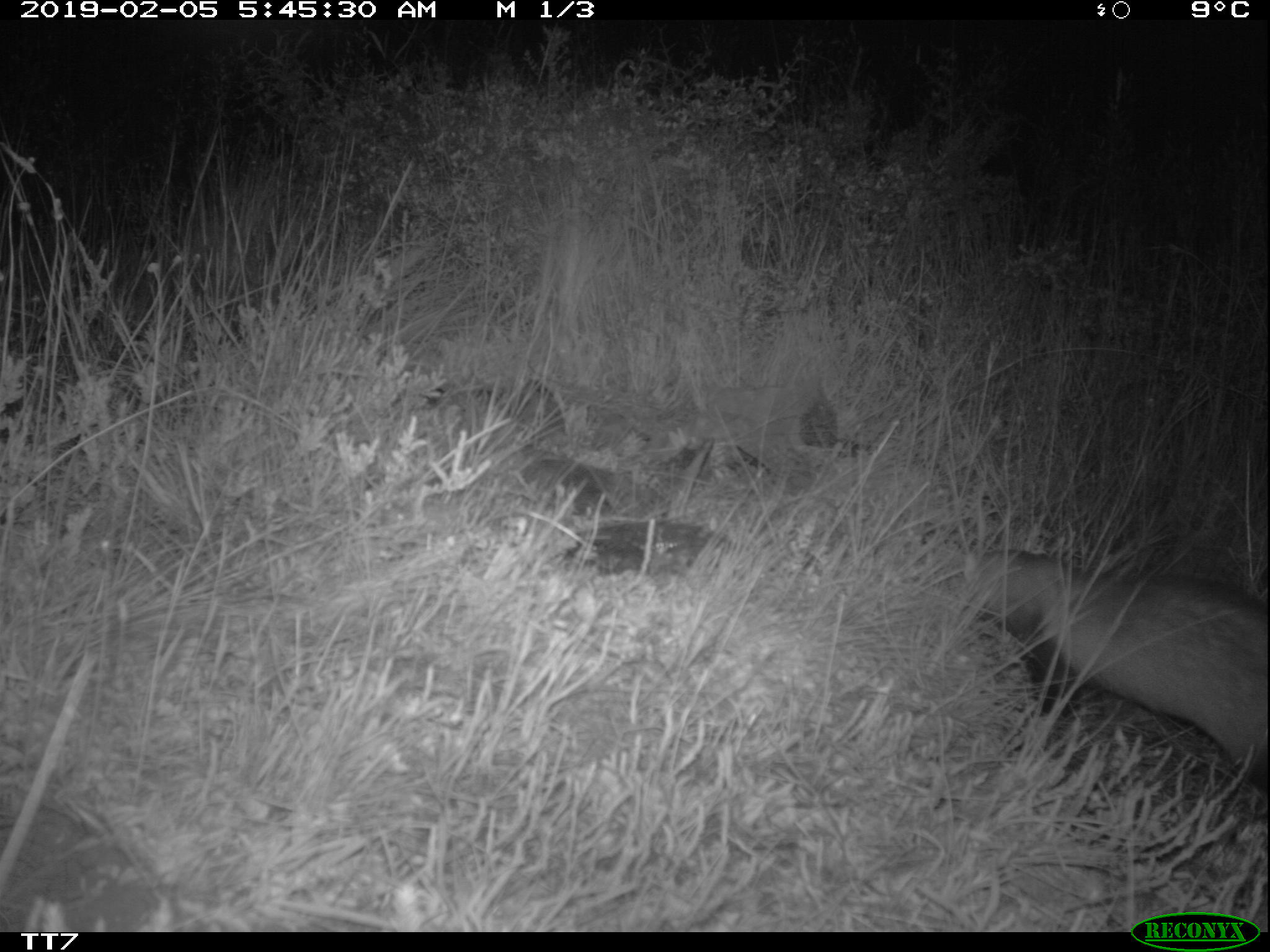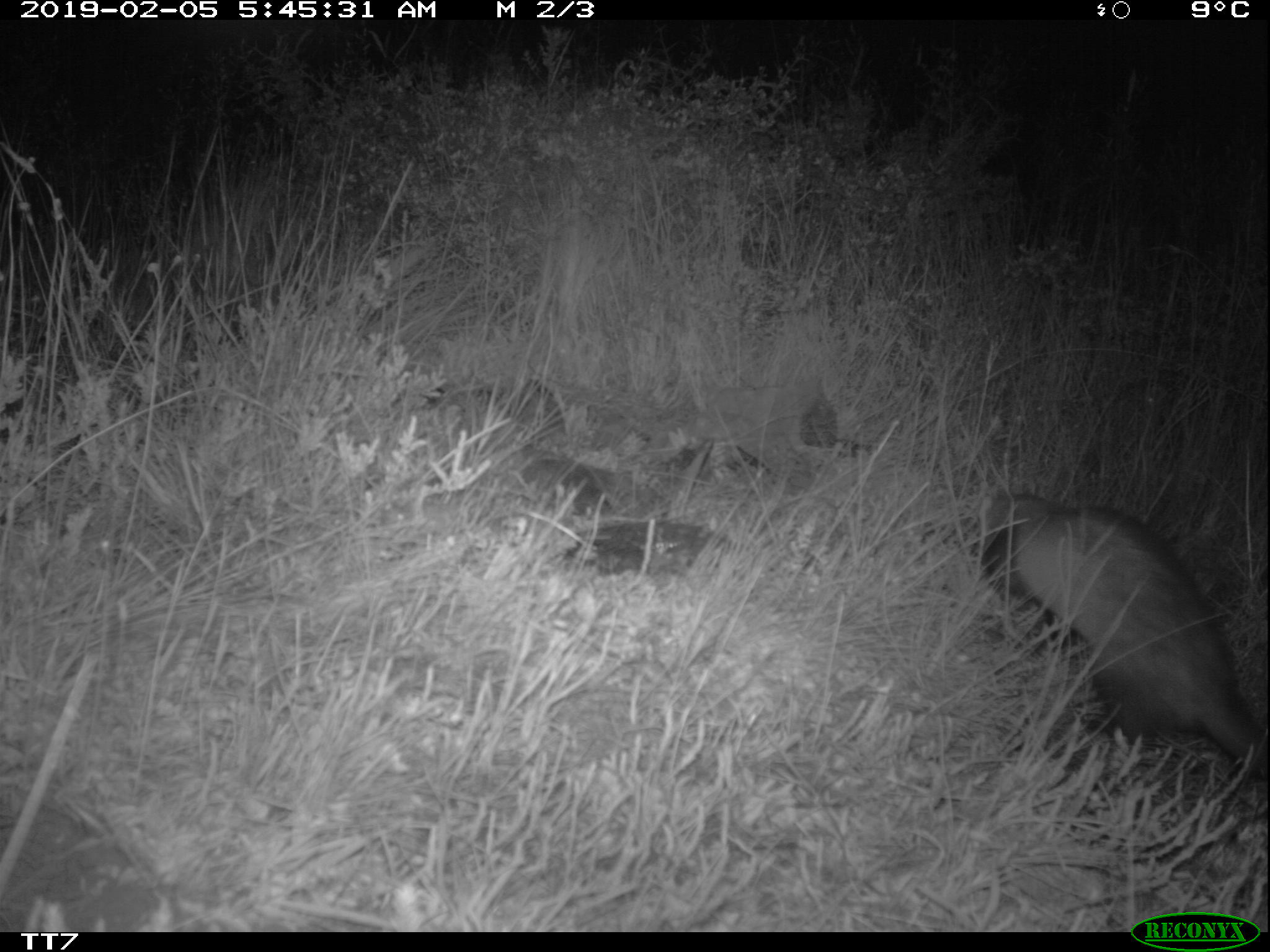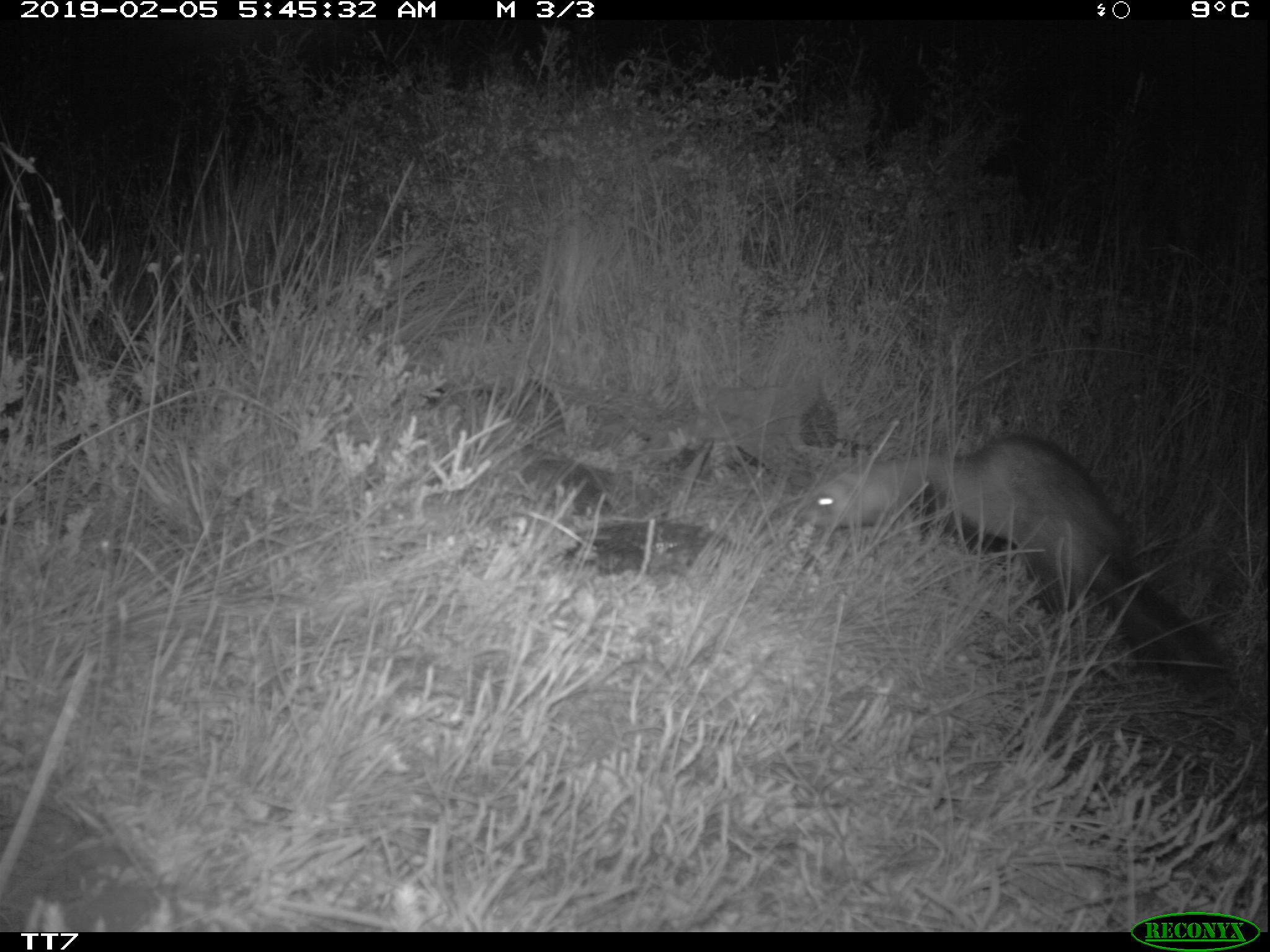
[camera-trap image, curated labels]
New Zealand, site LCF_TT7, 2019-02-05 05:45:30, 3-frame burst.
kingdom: Animalia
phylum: Chordata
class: Mammalia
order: Carnivora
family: Mustelidae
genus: Mustela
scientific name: Mustela furo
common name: ferret